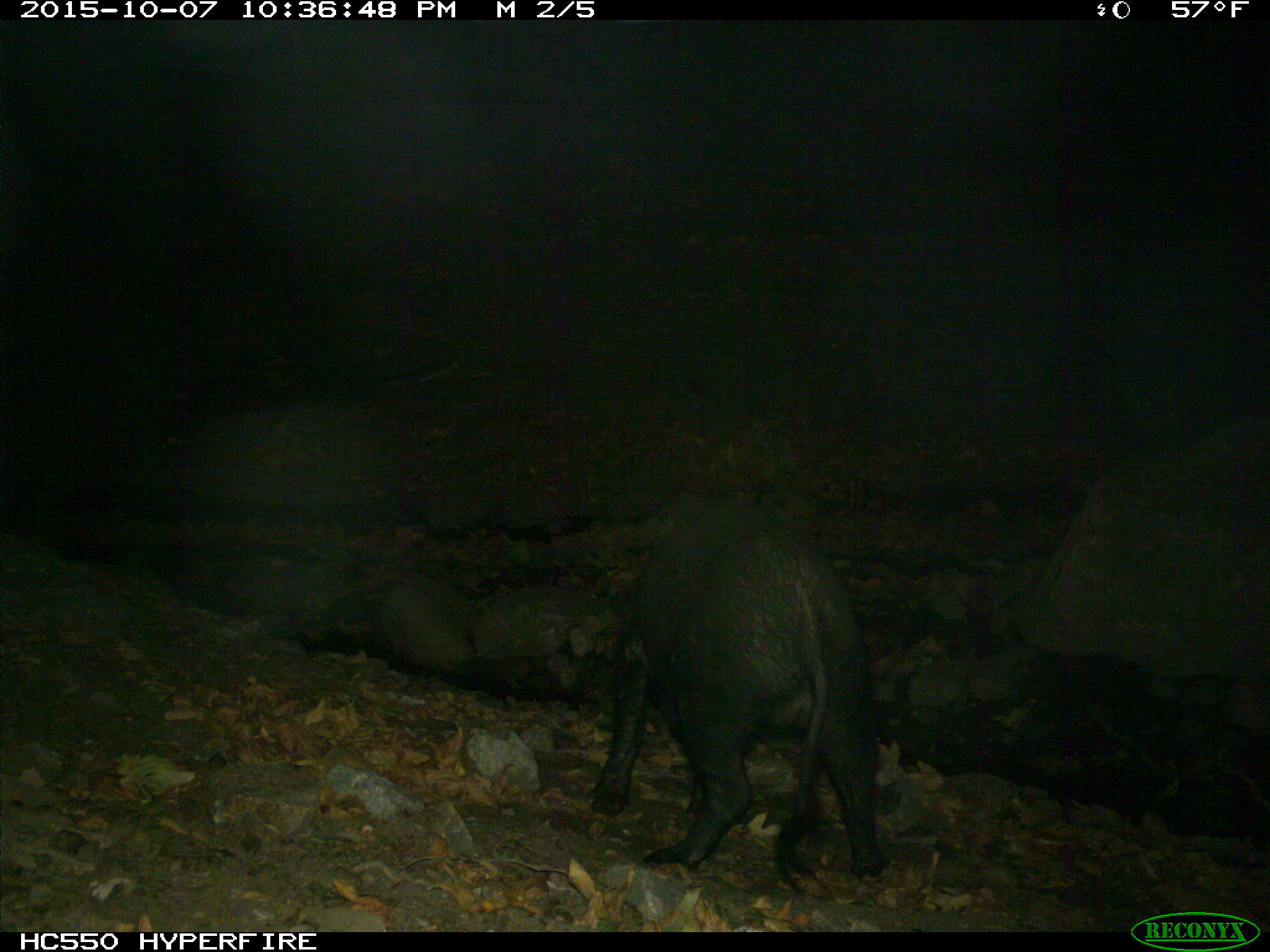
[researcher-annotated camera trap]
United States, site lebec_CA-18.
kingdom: Animalia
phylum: Chordata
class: Mammalia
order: Artiodactyla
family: Suidae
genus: Sus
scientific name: Sus scrofa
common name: wild boar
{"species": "Sus scrofa (wild boar)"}